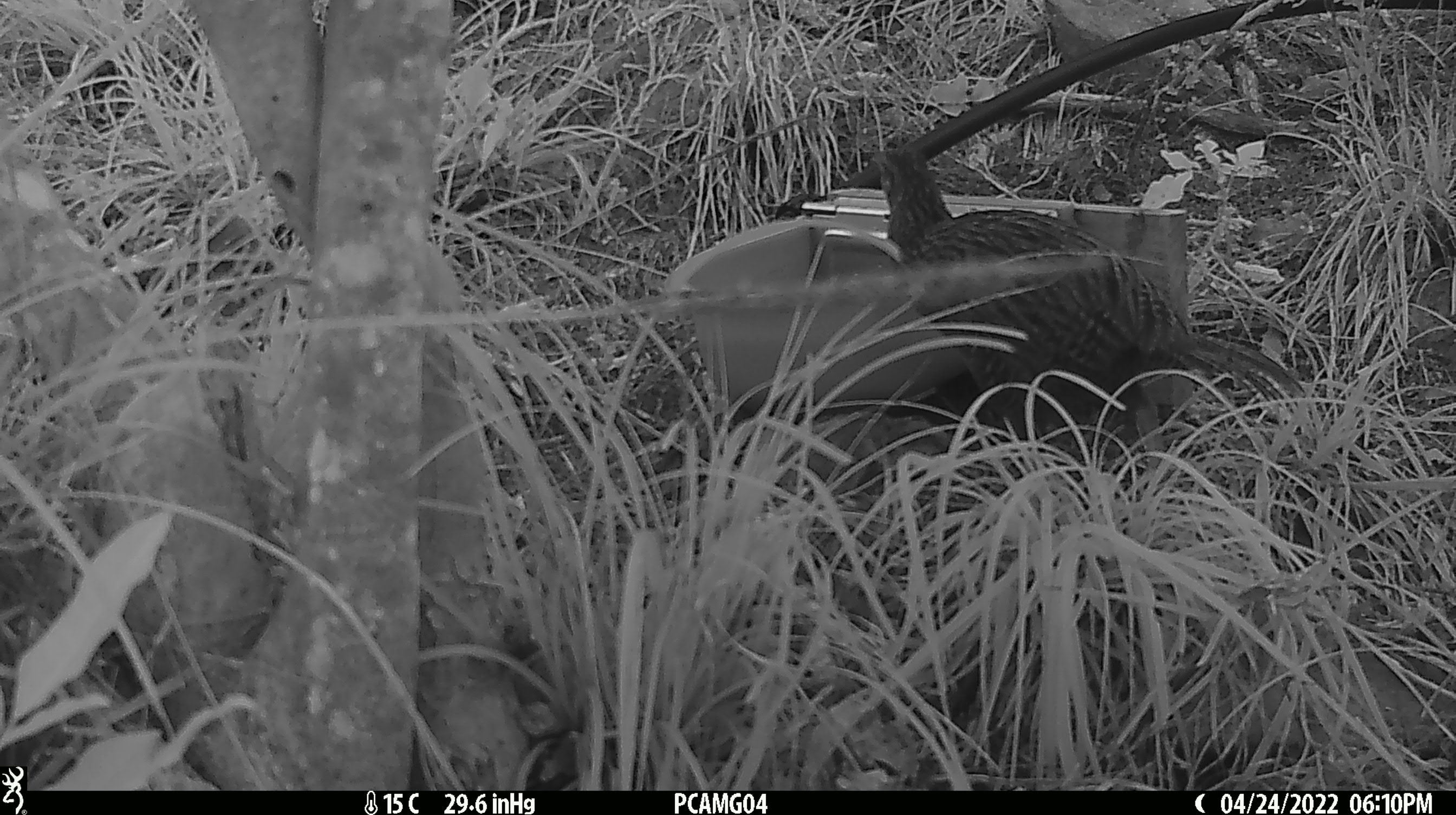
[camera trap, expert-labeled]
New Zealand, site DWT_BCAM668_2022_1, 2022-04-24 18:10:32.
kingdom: Animalia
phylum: Chordata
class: Aves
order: Gruiformes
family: Rallidae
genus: Gallirallus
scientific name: Gallirallus australis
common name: weka